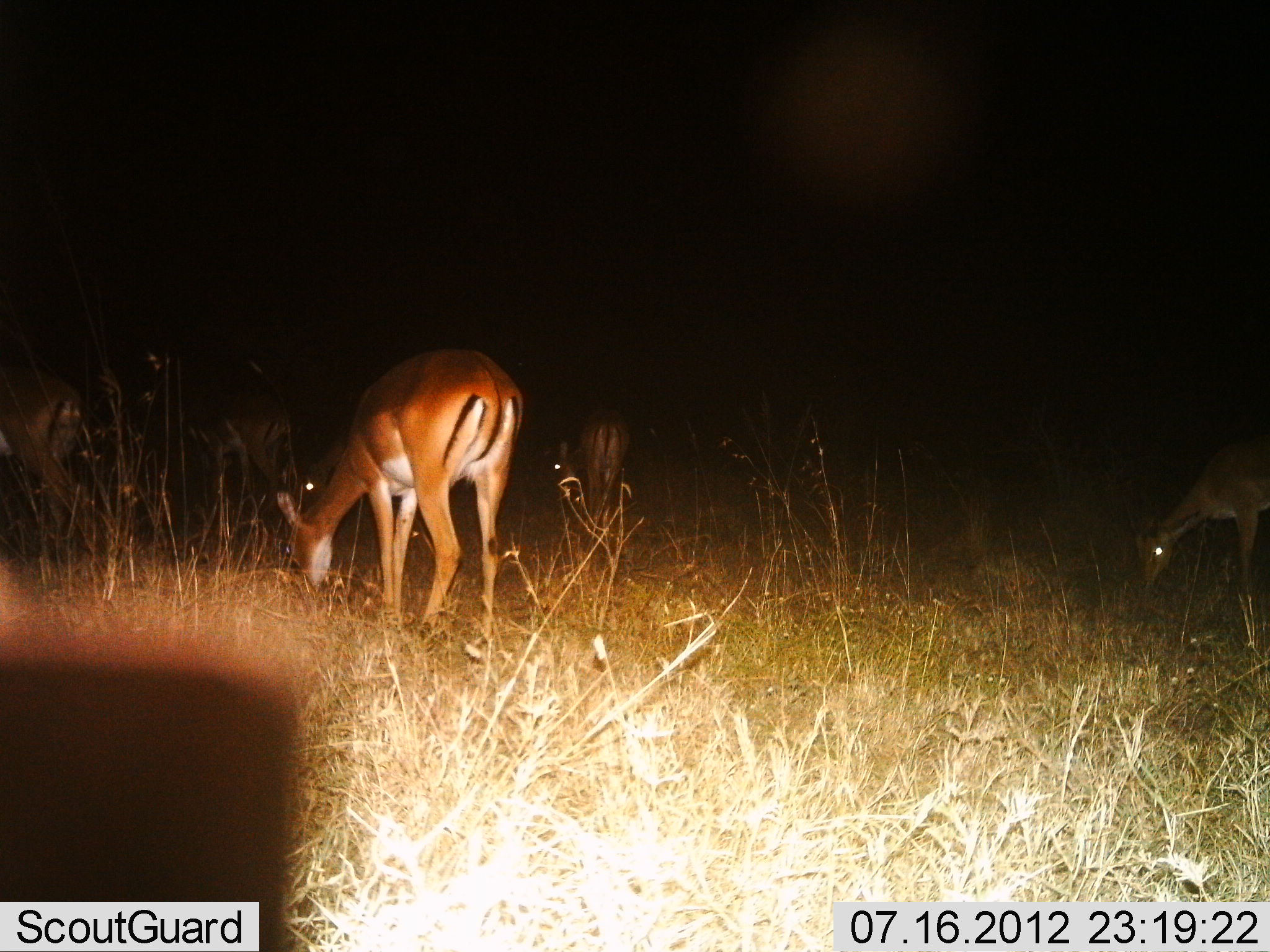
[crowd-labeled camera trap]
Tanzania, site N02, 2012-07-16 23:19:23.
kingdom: Animalia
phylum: Chordata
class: Mammalia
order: Artiodactyla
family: Bovidae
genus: Aepyceros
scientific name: Aepyceros melampus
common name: impala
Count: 5.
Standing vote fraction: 20%.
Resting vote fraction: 0%.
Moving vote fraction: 0%.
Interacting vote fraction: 0%.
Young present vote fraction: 0%.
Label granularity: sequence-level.